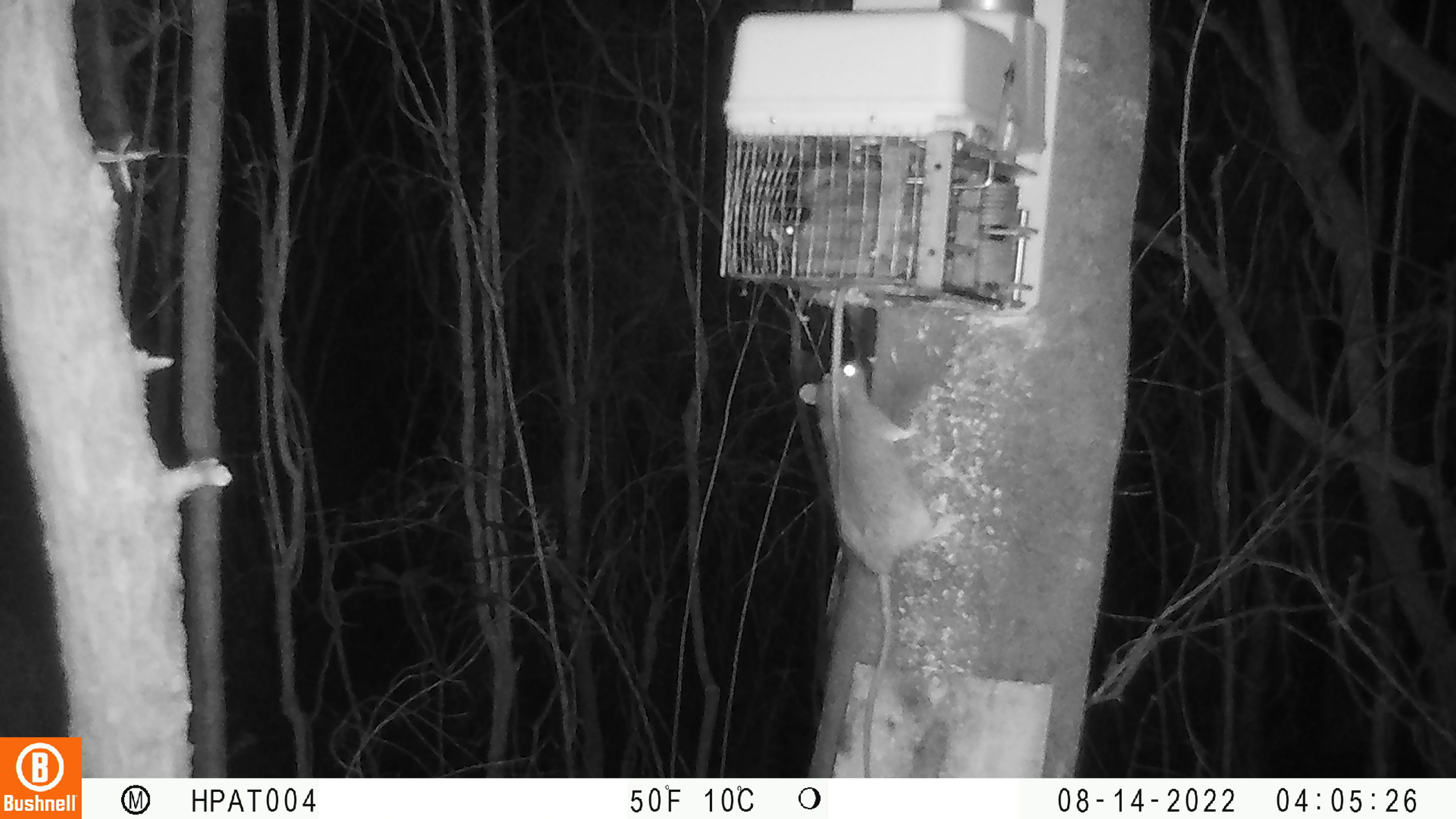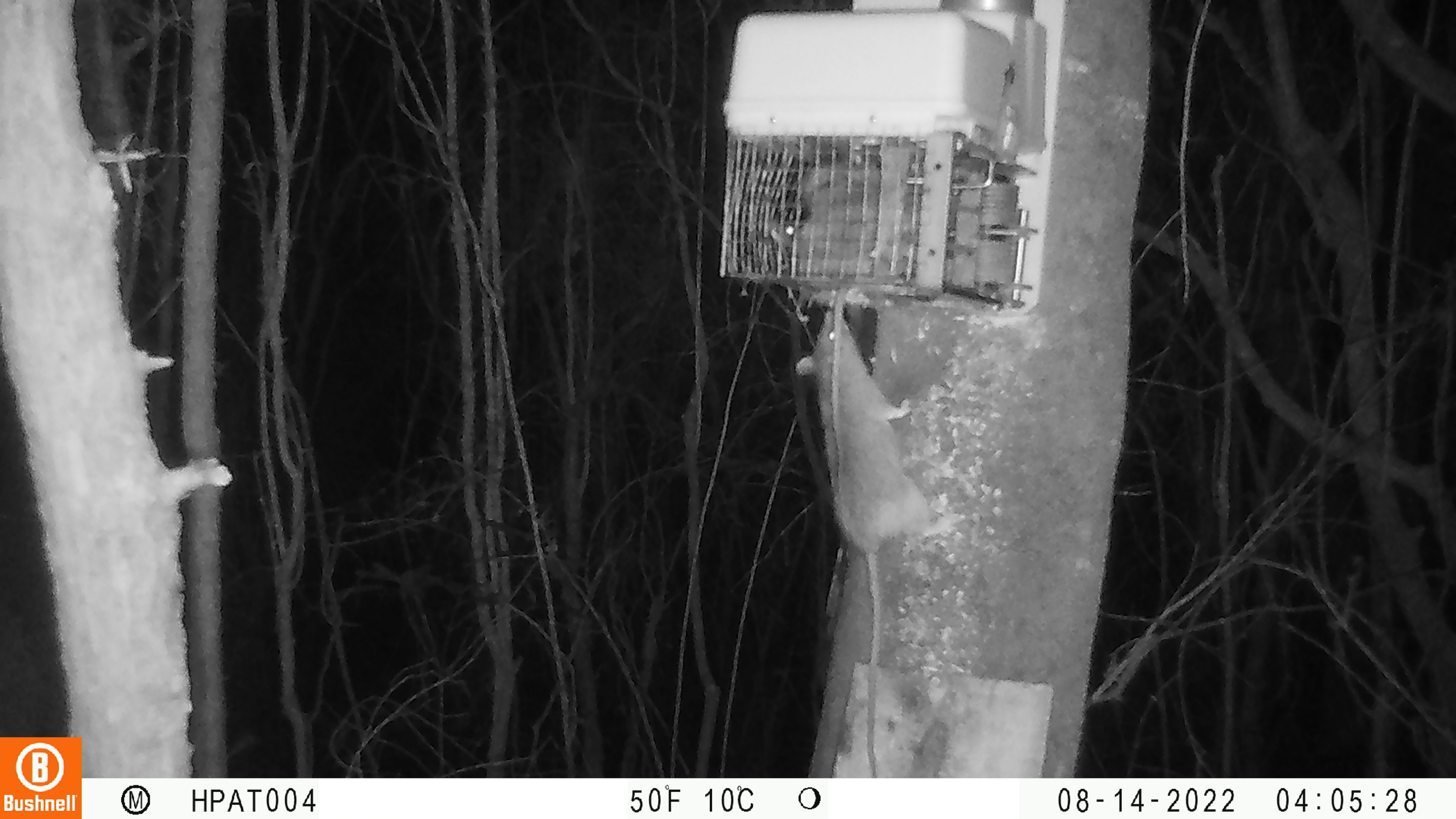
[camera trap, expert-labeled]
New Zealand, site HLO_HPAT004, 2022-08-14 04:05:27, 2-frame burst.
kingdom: Animalia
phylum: Chordata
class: Mammalia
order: Rodentia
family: Muridae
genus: Rattus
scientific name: Rattus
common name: rat